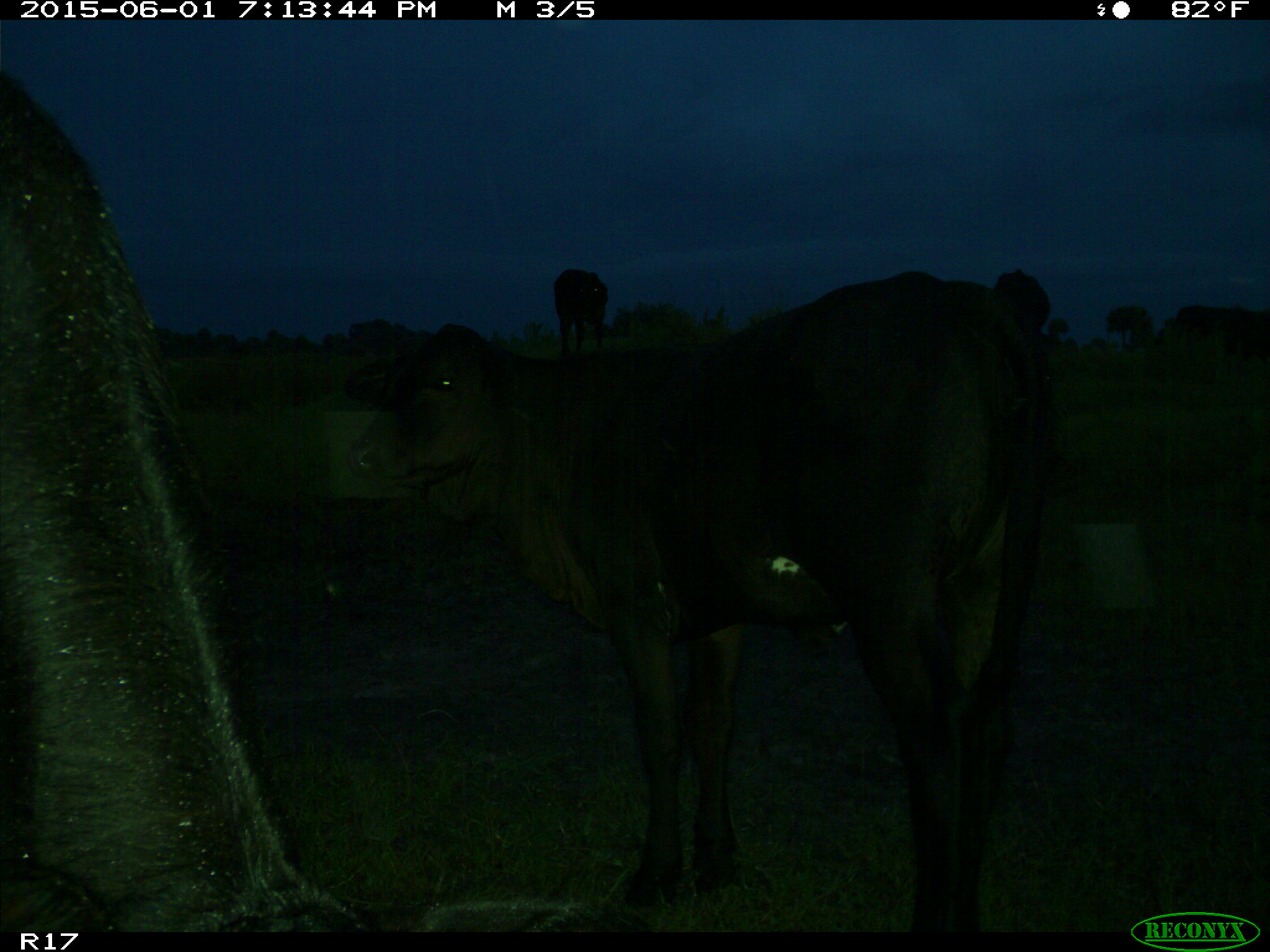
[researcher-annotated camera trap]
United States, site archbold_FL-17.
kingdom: Animalia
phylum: Chordata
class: Mammalia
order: Artiodactyla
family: Bovidae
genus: Bos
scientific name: Bos taurus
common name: domestic cow